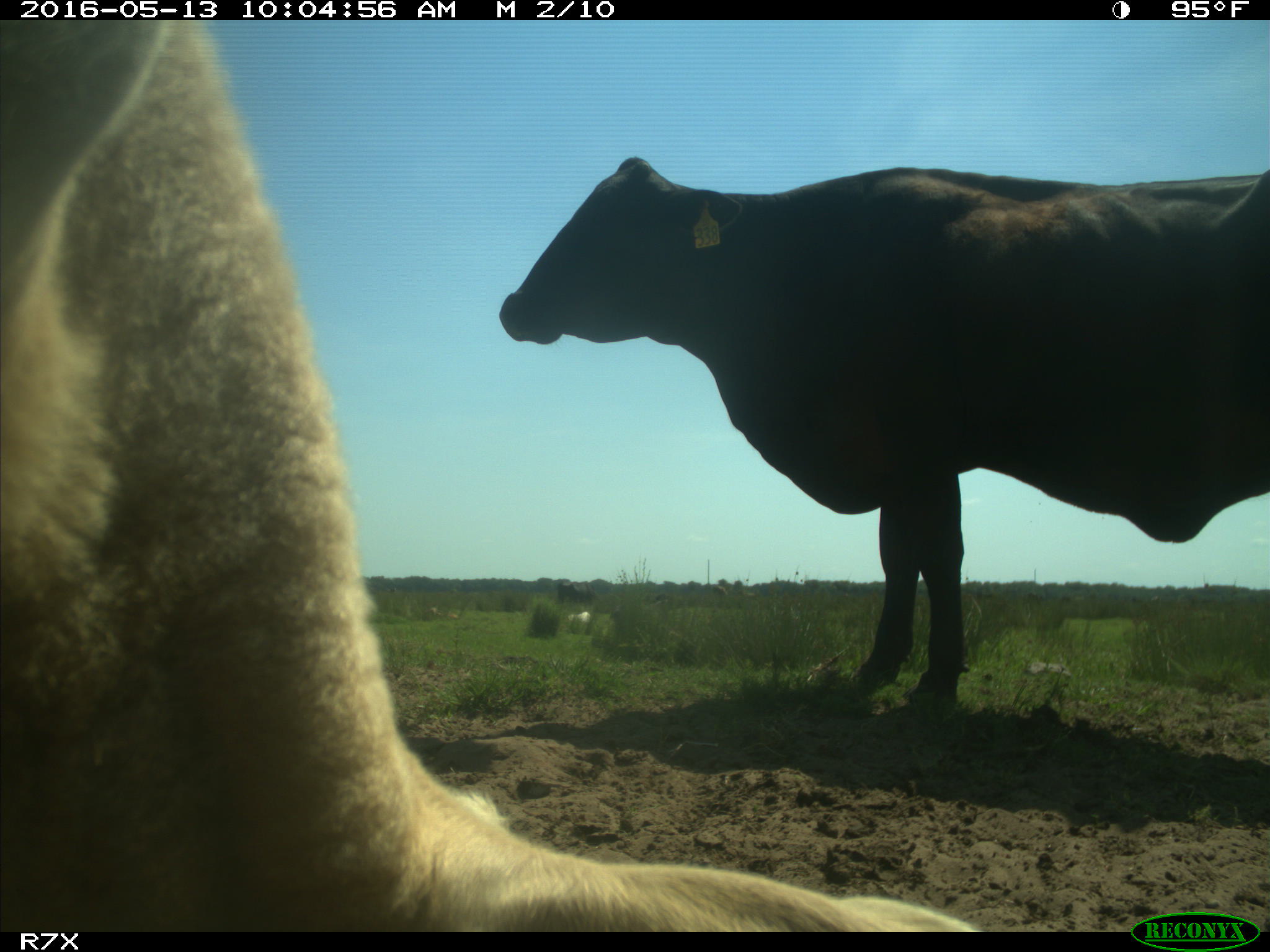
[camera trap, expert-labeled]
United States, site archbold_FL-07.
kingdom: Animalia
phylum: Chordata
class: Mammalia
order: Artiodactyla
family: Bovidae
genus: Bos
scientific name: Bos taurus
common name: domestic cow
Bos taurus (domestic cow).